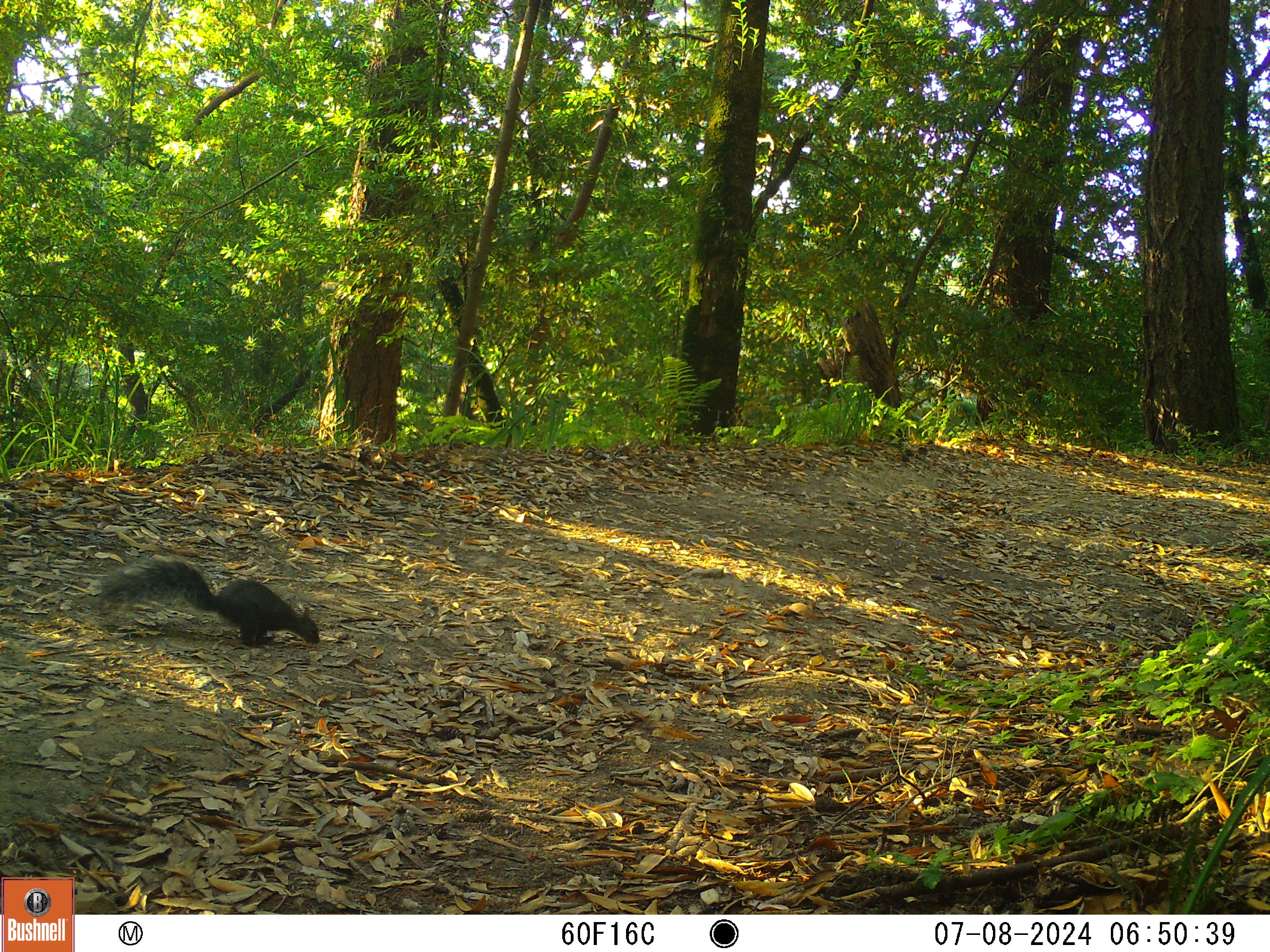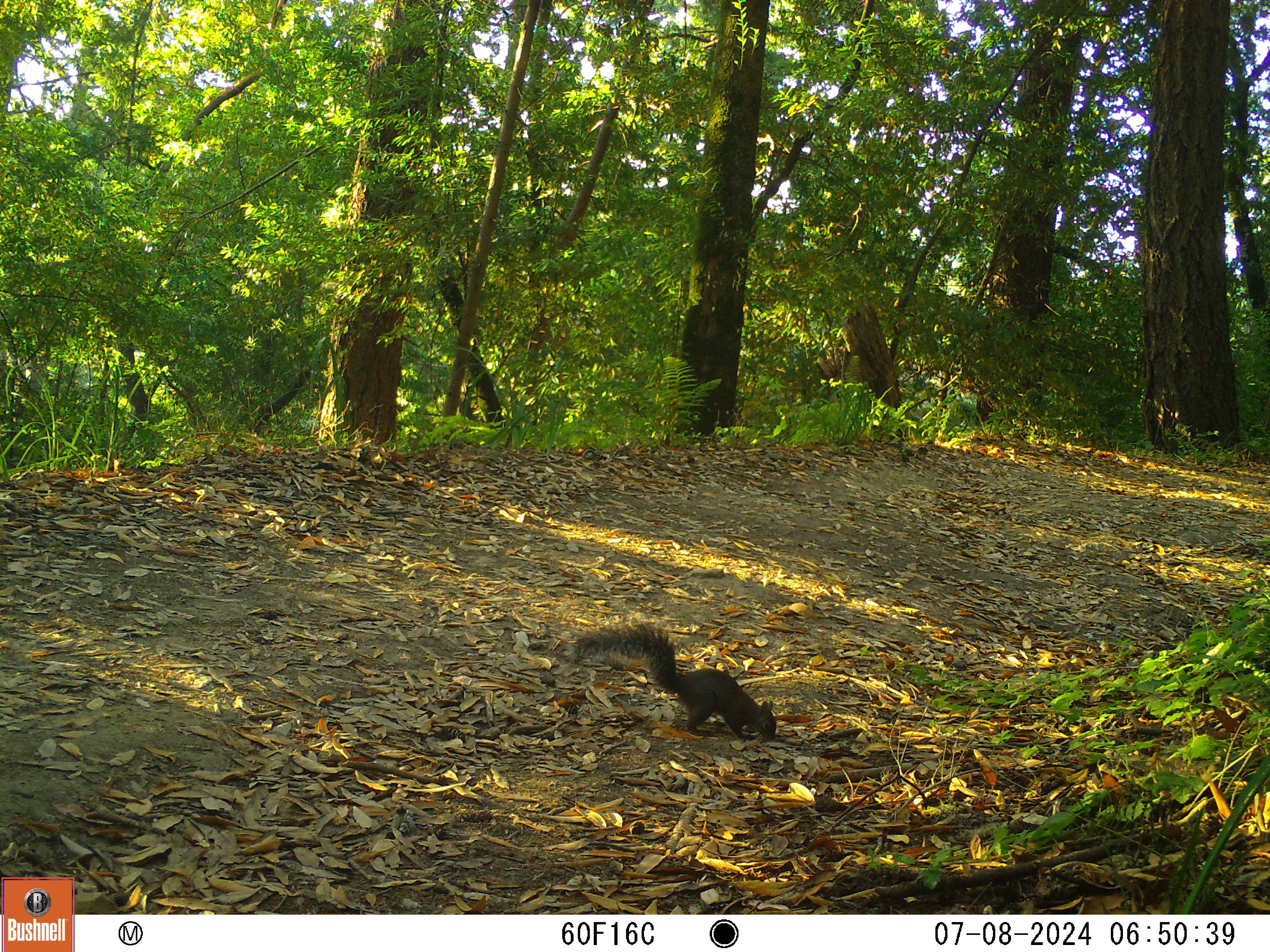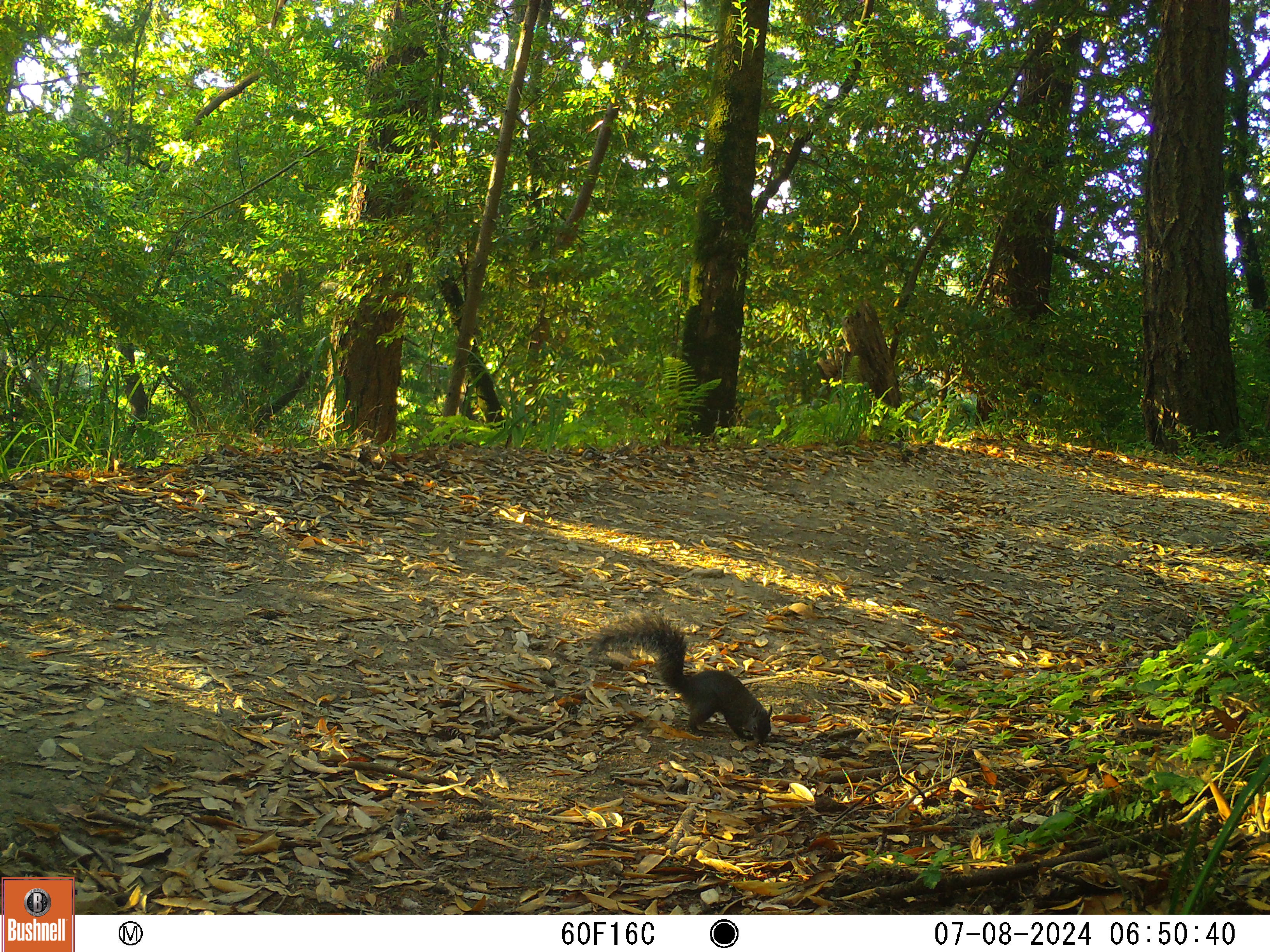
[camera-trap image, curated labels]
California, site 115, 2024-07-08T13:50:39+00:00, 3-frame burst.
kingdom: Animalia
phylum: Chordata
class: Mammalia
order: Rodentia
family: Sciuridae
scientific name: Sciuridae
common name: squirrel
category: unknown squirrel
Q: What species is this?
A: Unknown squirrel (squirrel) (Sciuridae).